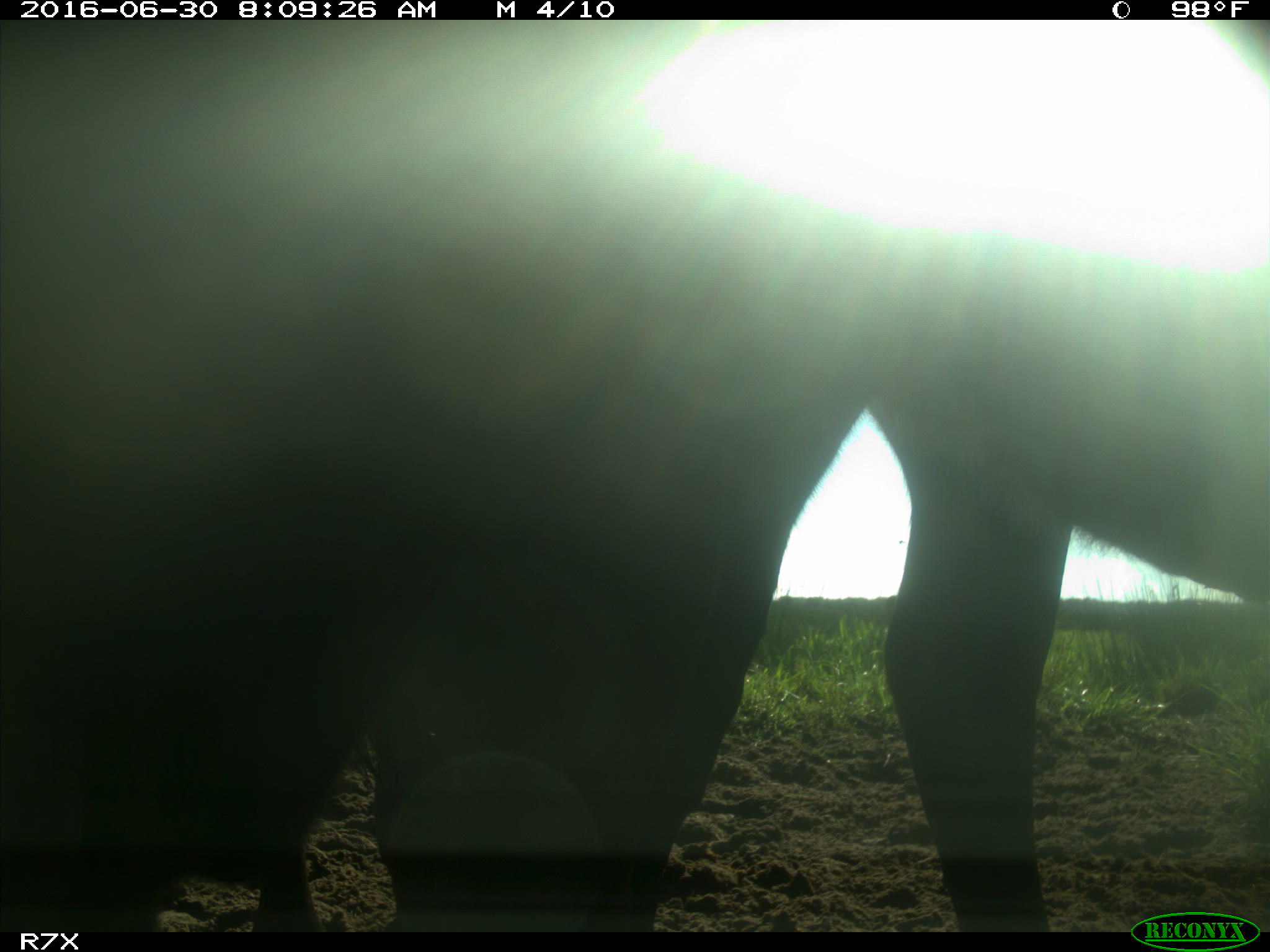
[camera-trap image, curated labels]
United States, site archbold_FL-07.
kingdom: Animalia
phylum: Chordata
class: Mammalia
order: Artiodactyla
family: Bovidae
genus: Bos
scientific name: Bos taurus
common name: domestic cow